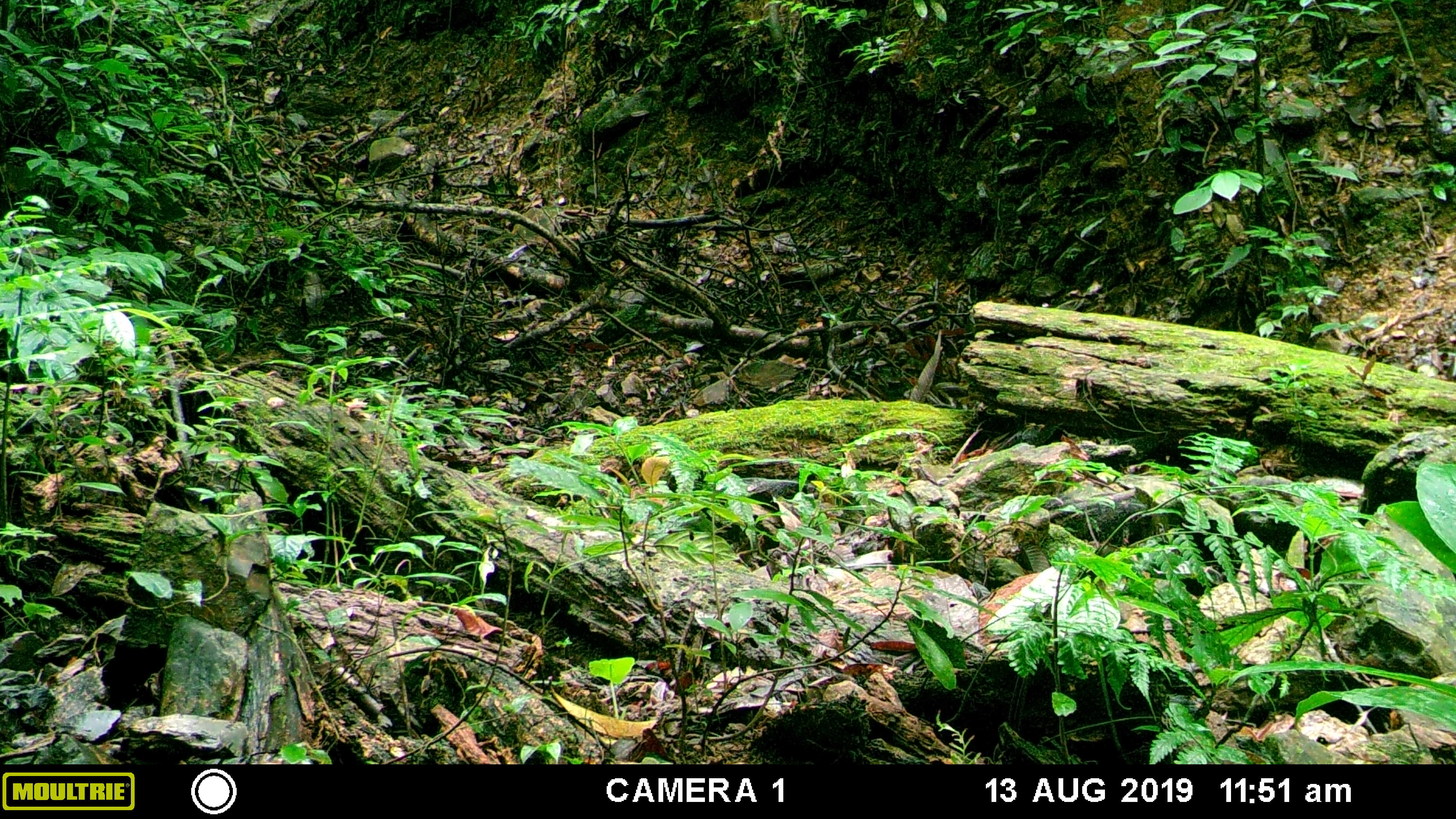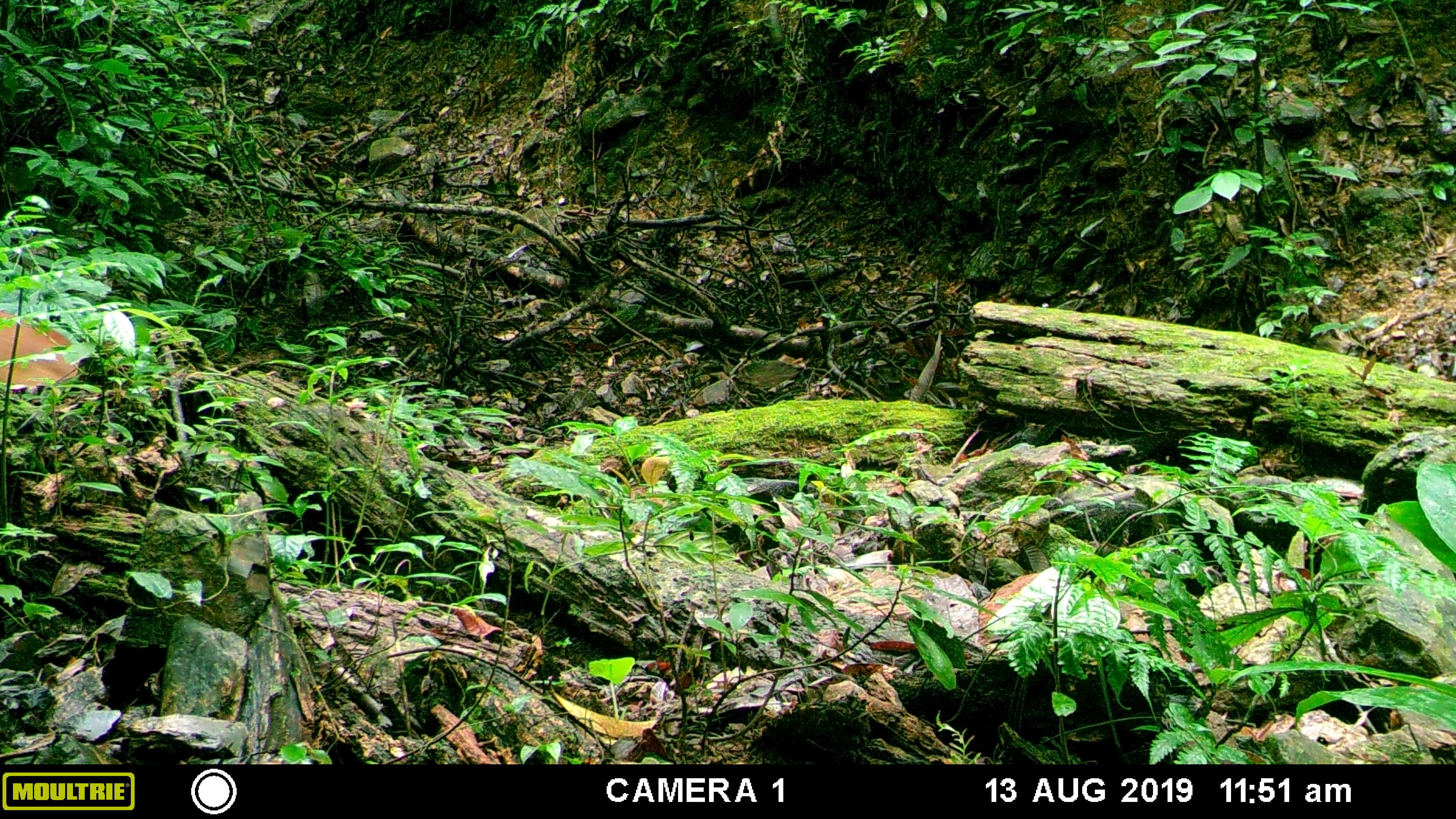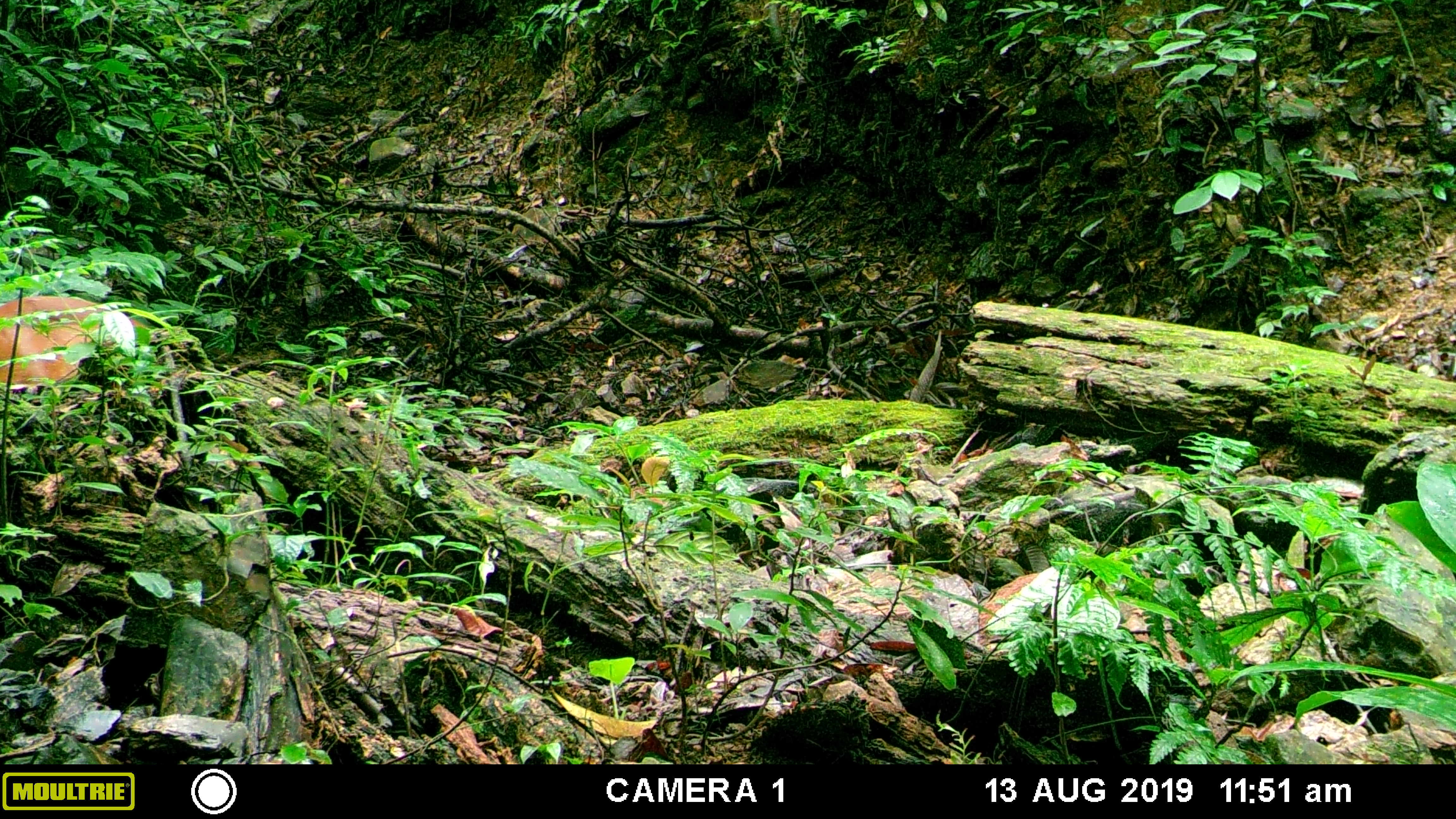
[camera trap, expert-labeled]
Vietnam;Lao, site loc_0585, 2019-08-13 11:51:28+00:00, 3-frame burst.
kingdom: Animalia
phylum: Chordata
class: Mammalia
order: Artiodactyla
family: Cervidae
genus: Muntiacus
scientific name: Muntiacus muntjak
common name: red muntjac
Red muntjac (Muntiacus muntjak). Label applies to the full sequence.